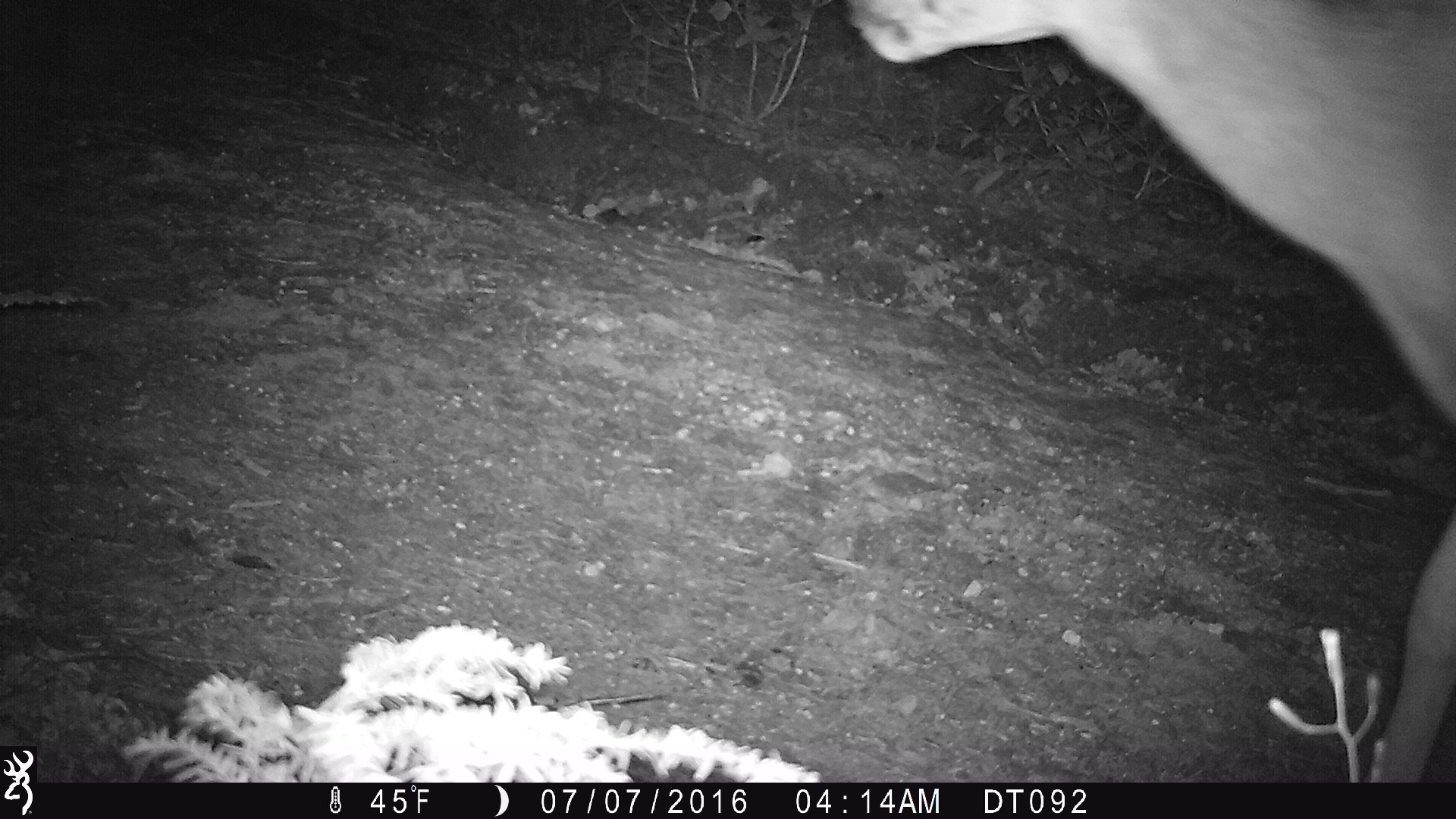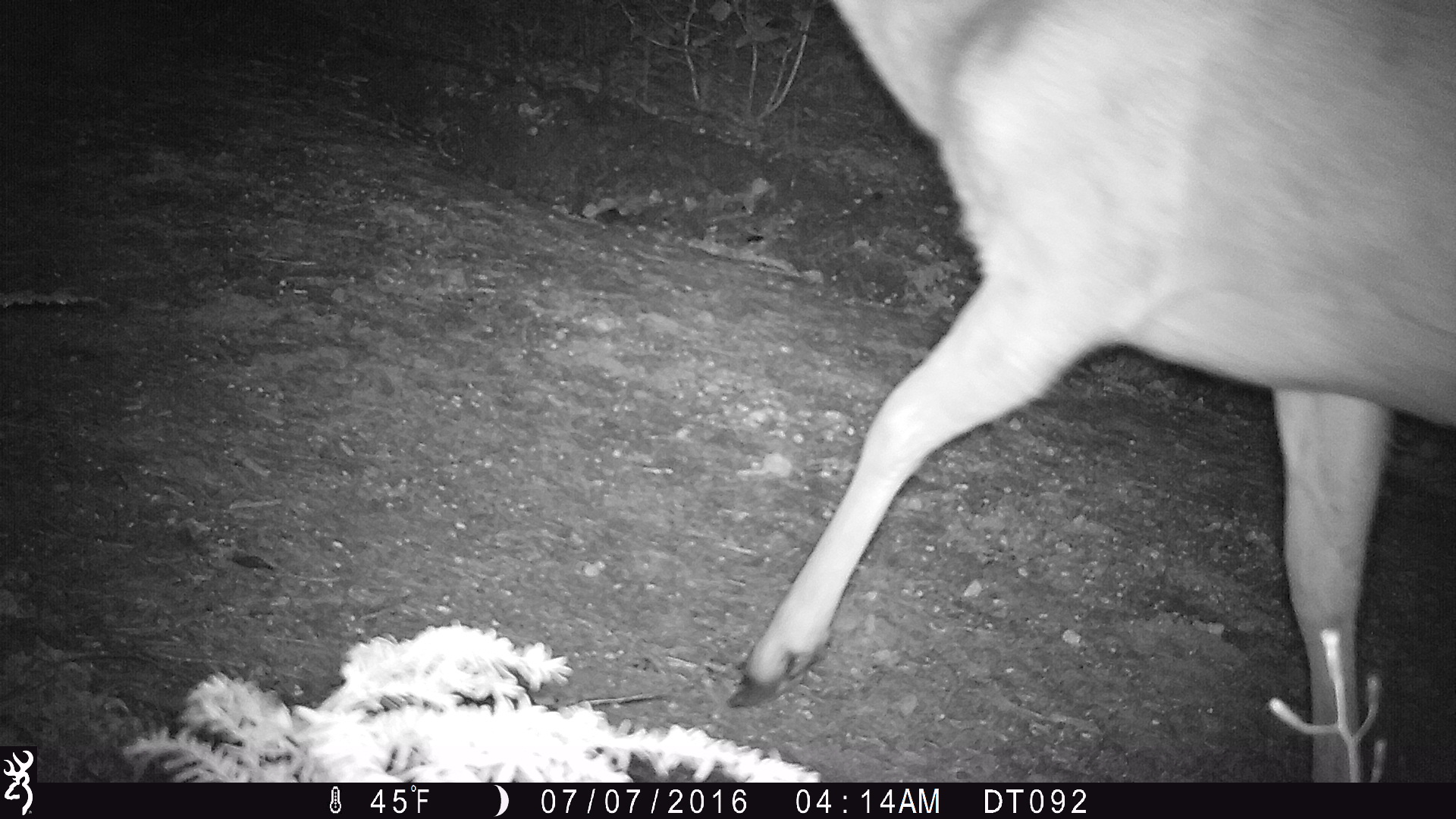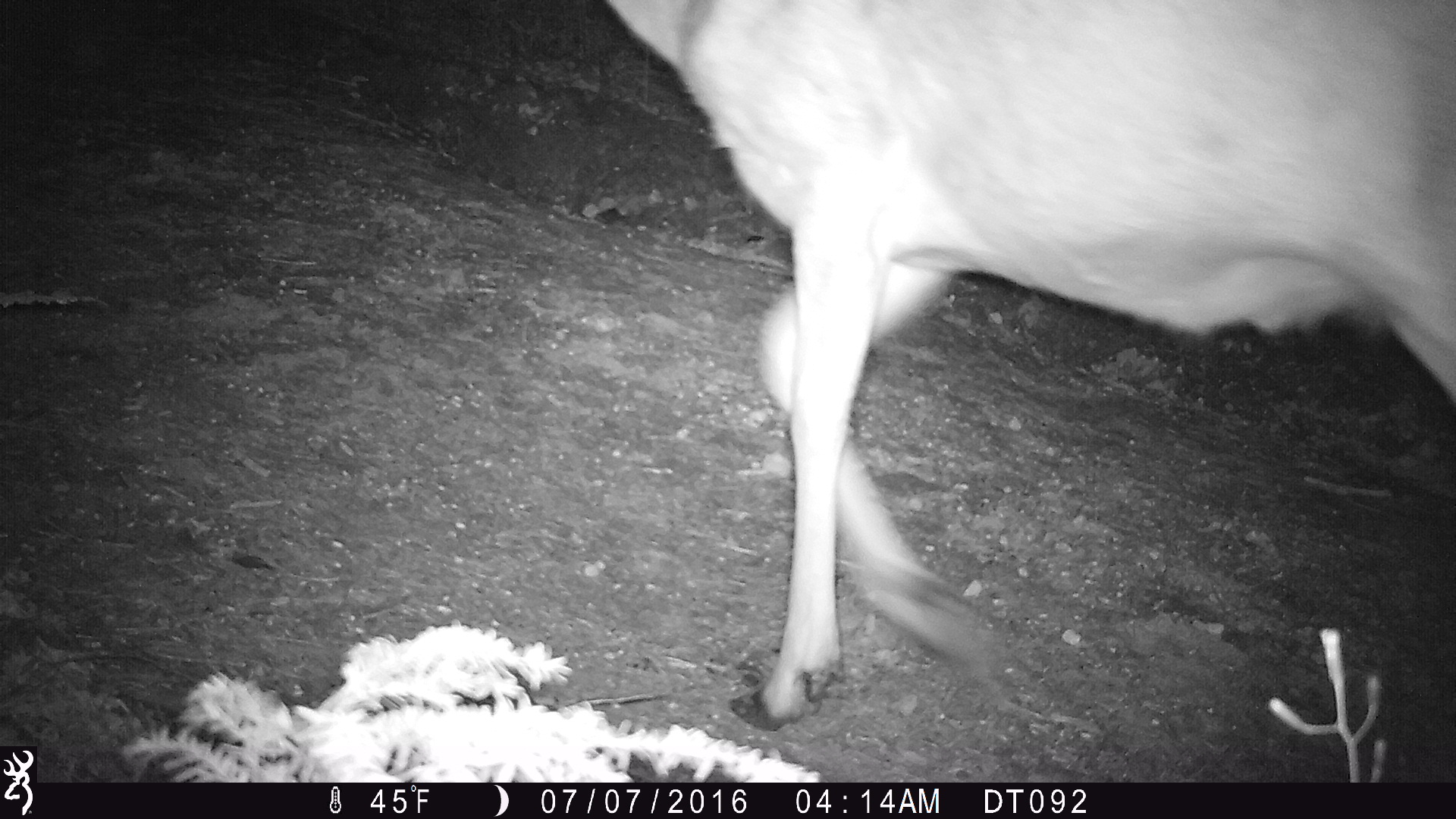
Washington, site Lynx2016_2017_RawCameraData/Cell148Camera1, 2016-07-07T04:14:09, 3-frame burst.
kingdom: Animalia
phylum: Chordata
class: Mammalia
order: Artiodactyla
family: Cervidae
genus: Odocoileus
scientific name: Odocoileus hemionus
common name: mule deer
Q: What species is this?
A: Odocoileus hemionus (mule deer).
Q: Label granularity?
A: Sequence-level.